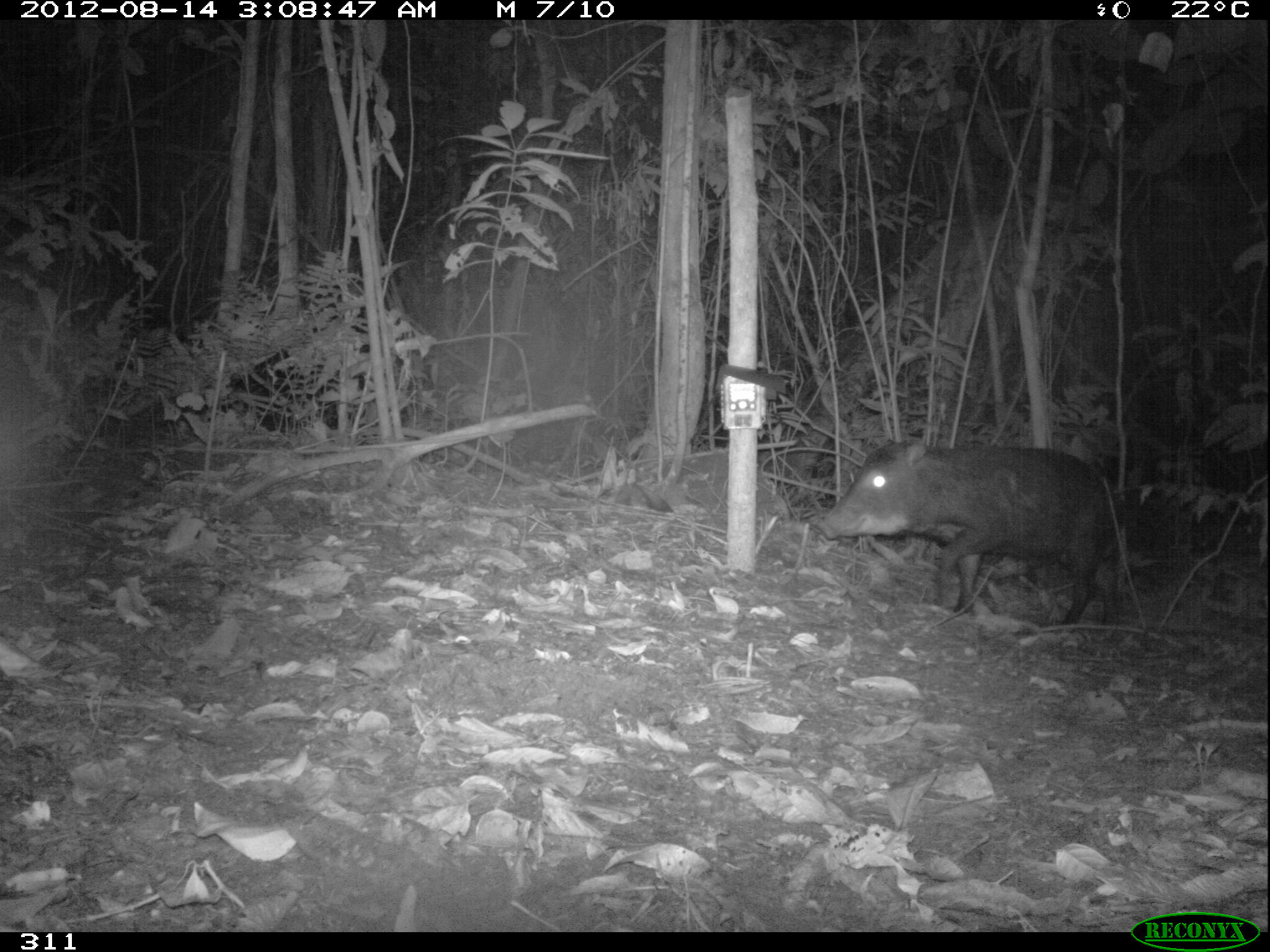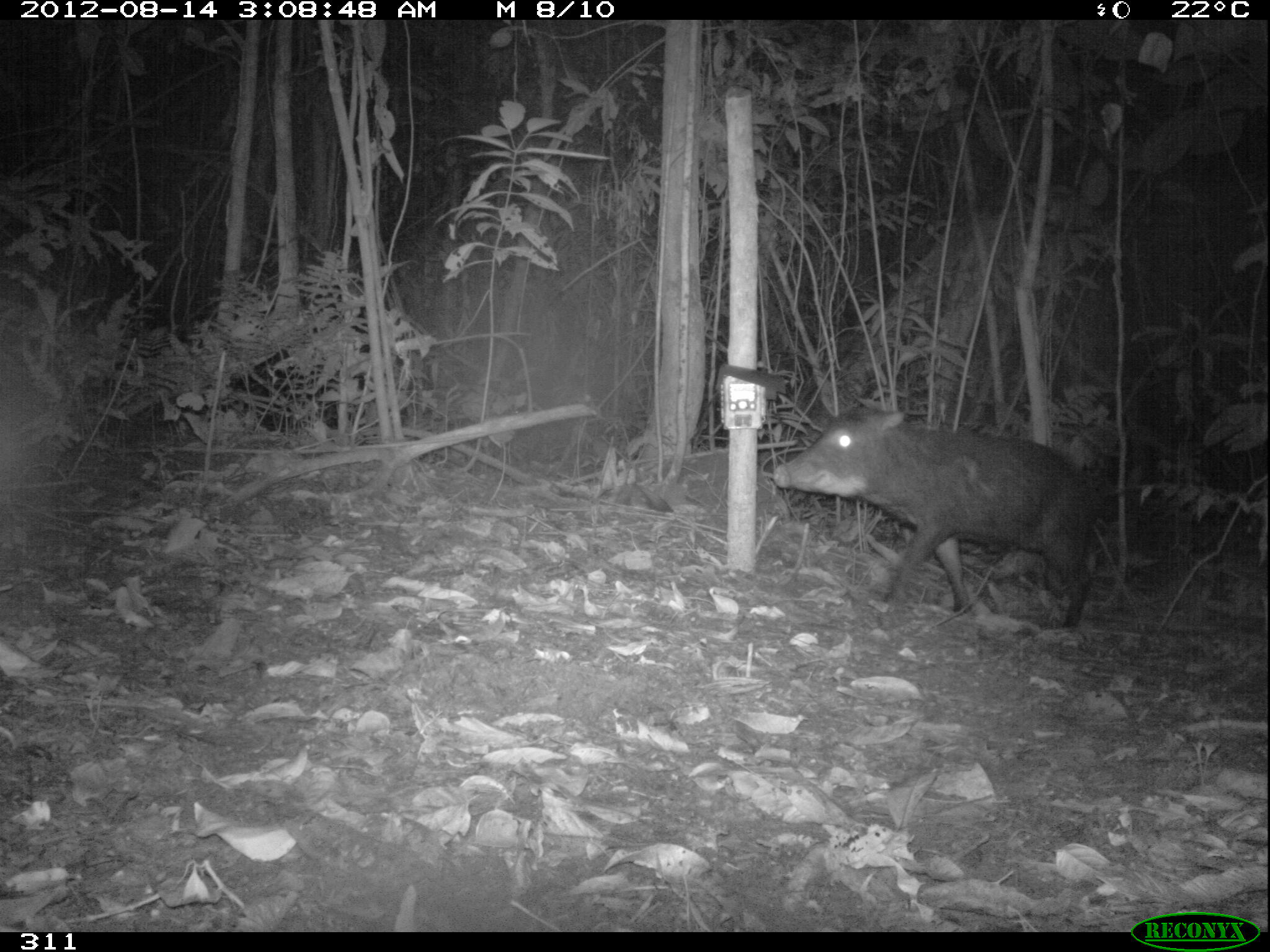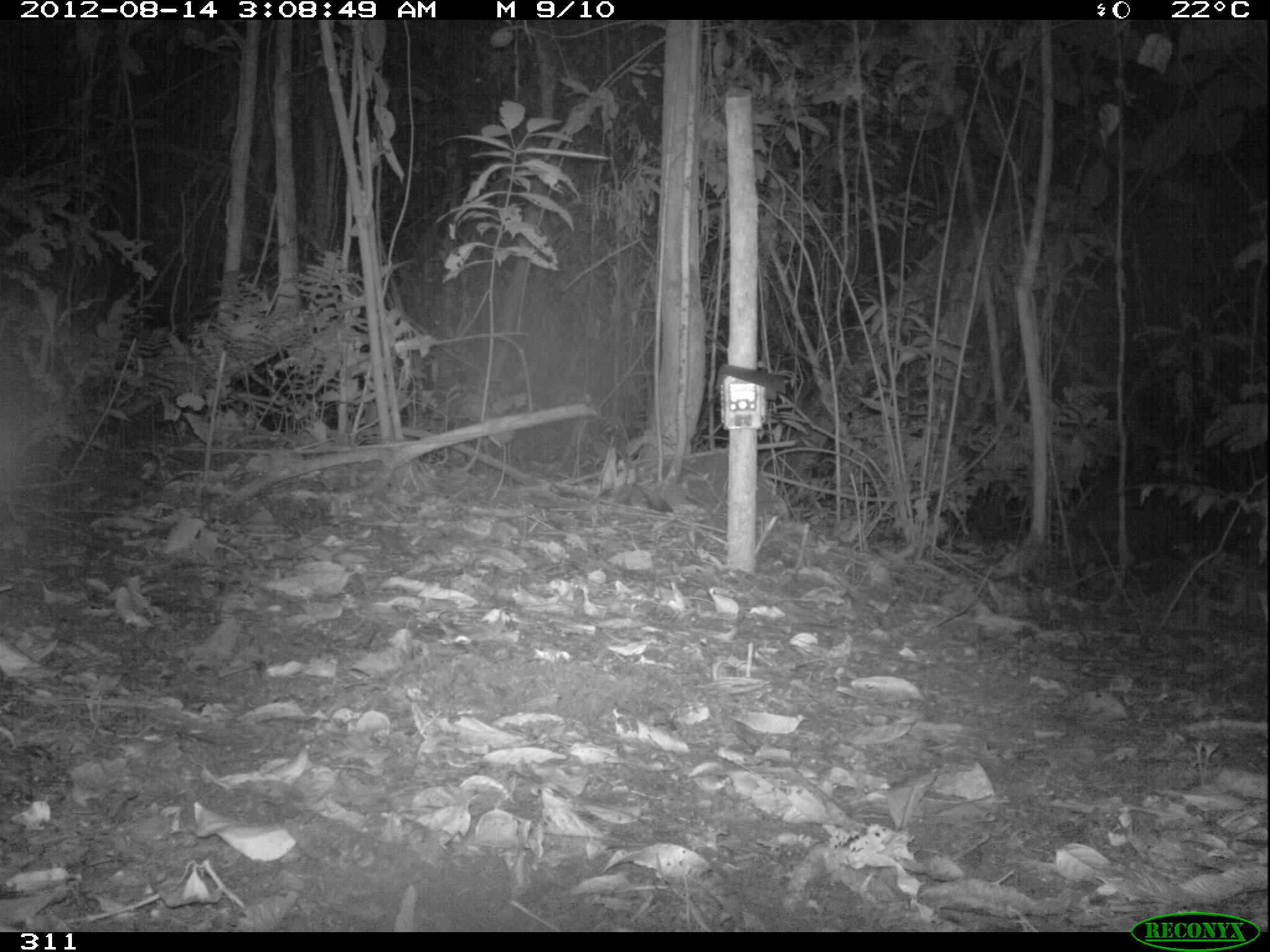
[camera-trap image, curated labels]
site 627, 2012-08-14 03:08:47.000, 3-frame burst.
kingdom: Animalia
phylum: Chordata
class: Mammalia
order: Artiodactyla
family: Tayassuidae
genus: Tayassu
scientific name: Tayassu pecari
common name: white-lipped peccary